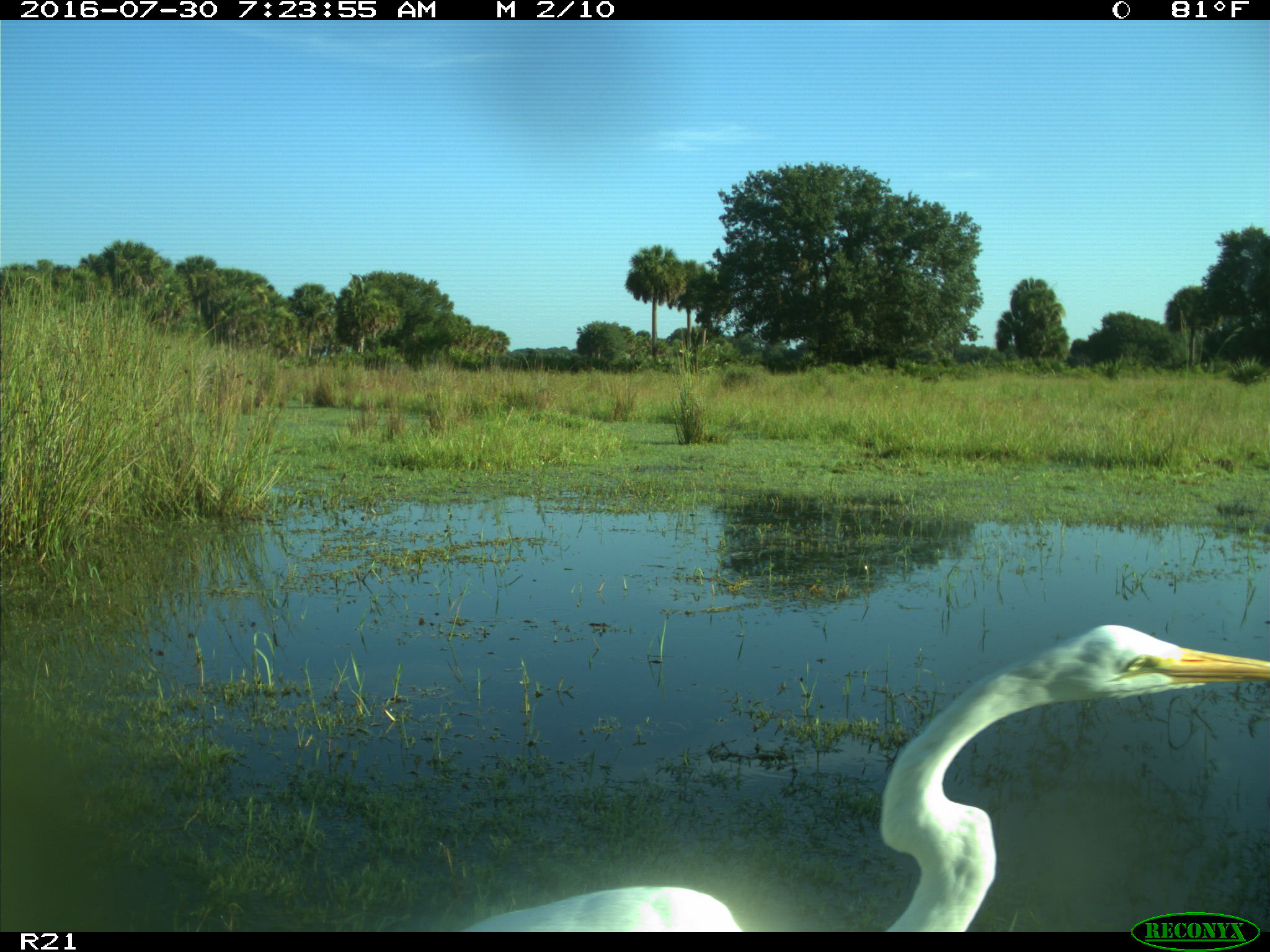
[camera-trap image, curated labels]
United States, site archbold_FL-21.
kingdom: Animalia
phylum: Chordata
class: Aves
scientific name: Aves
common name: birds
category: unidentified bird